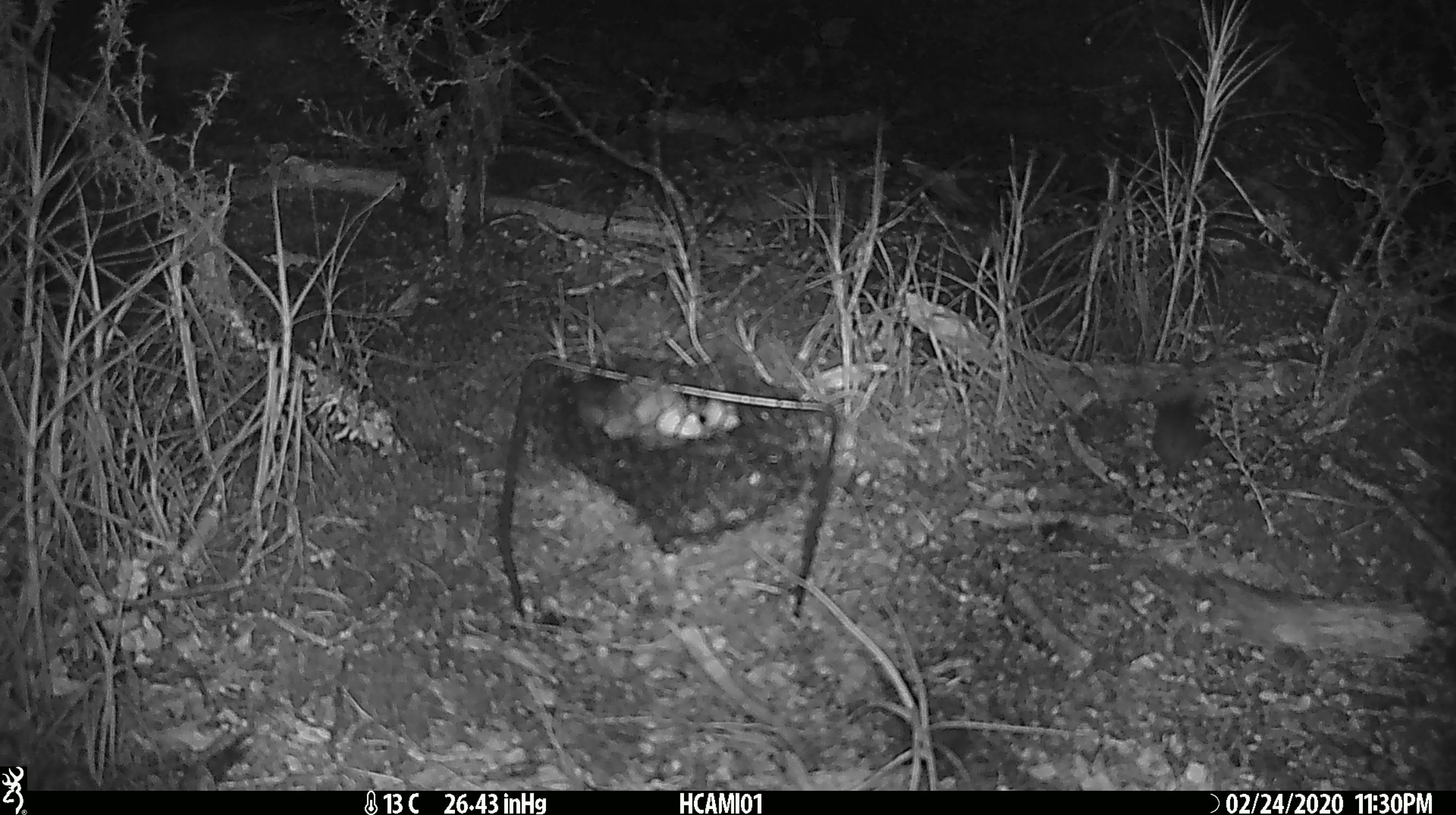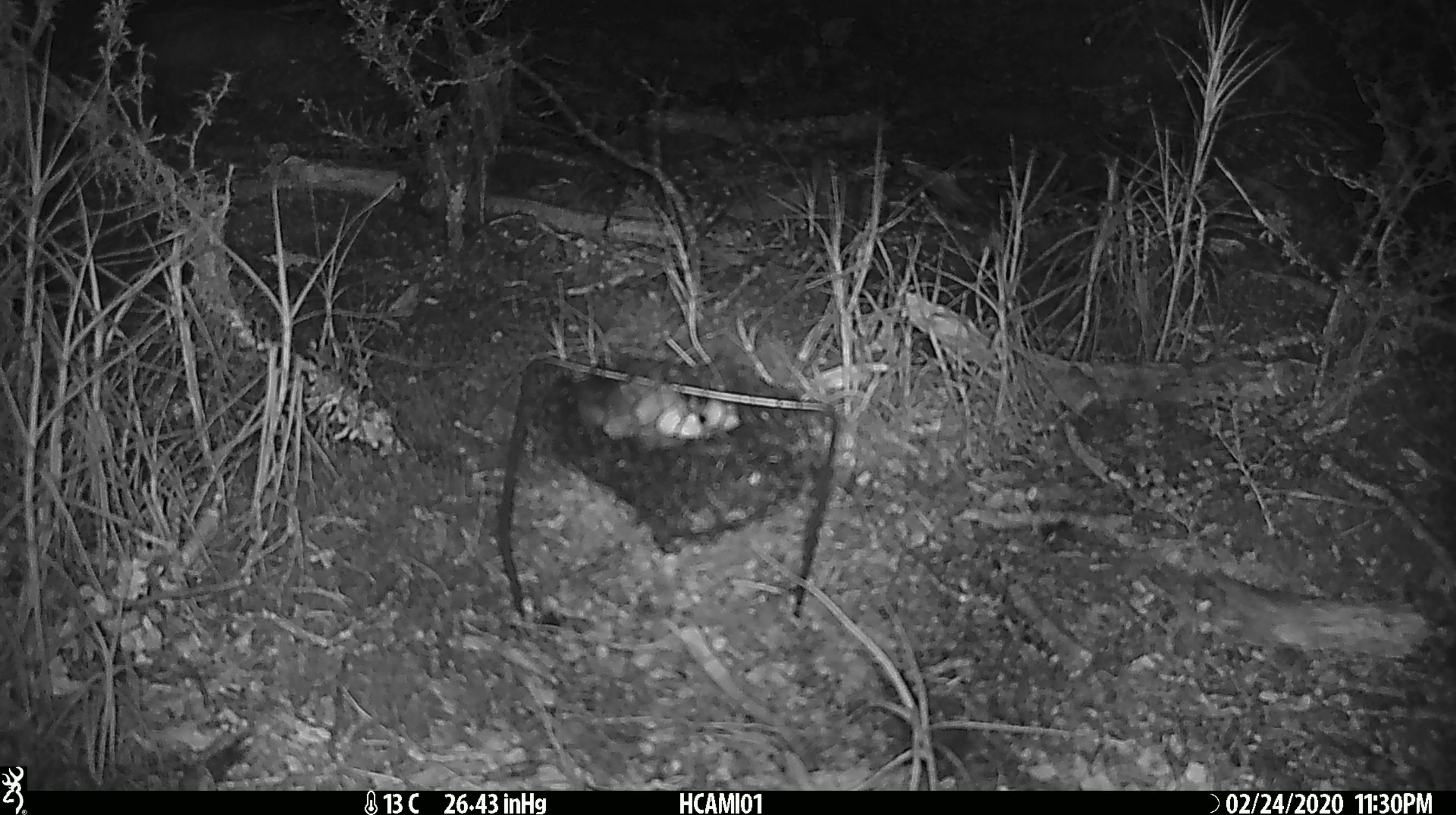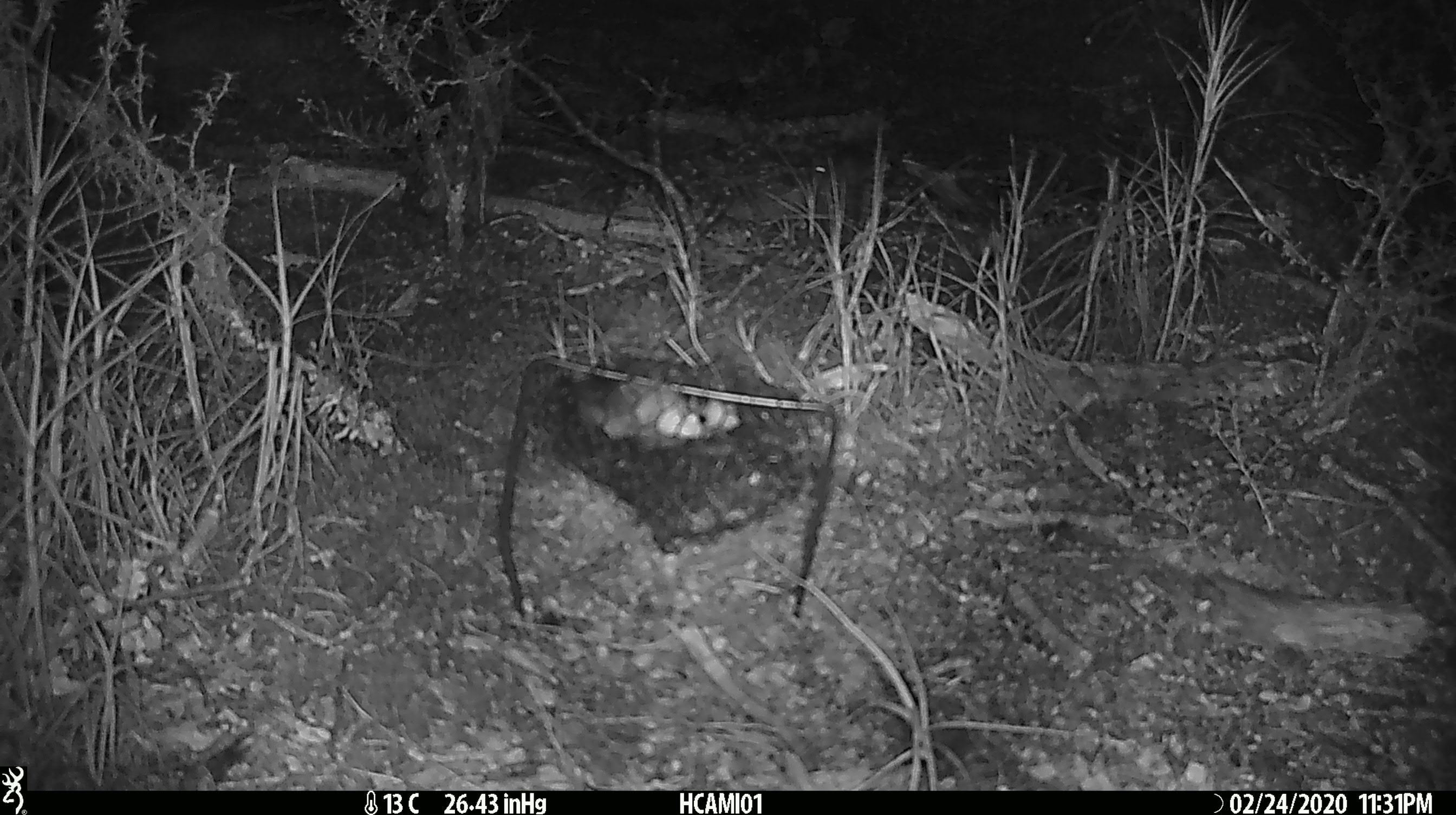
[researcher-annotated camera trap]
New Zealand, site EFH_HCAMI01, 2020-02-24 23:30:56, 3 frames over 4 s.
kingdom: Animalia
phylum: Chordata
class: Mammalia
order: Rodentia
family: Muridae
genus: Mus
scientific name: Mus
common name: mouse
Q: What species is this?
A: Mouse (Mus).